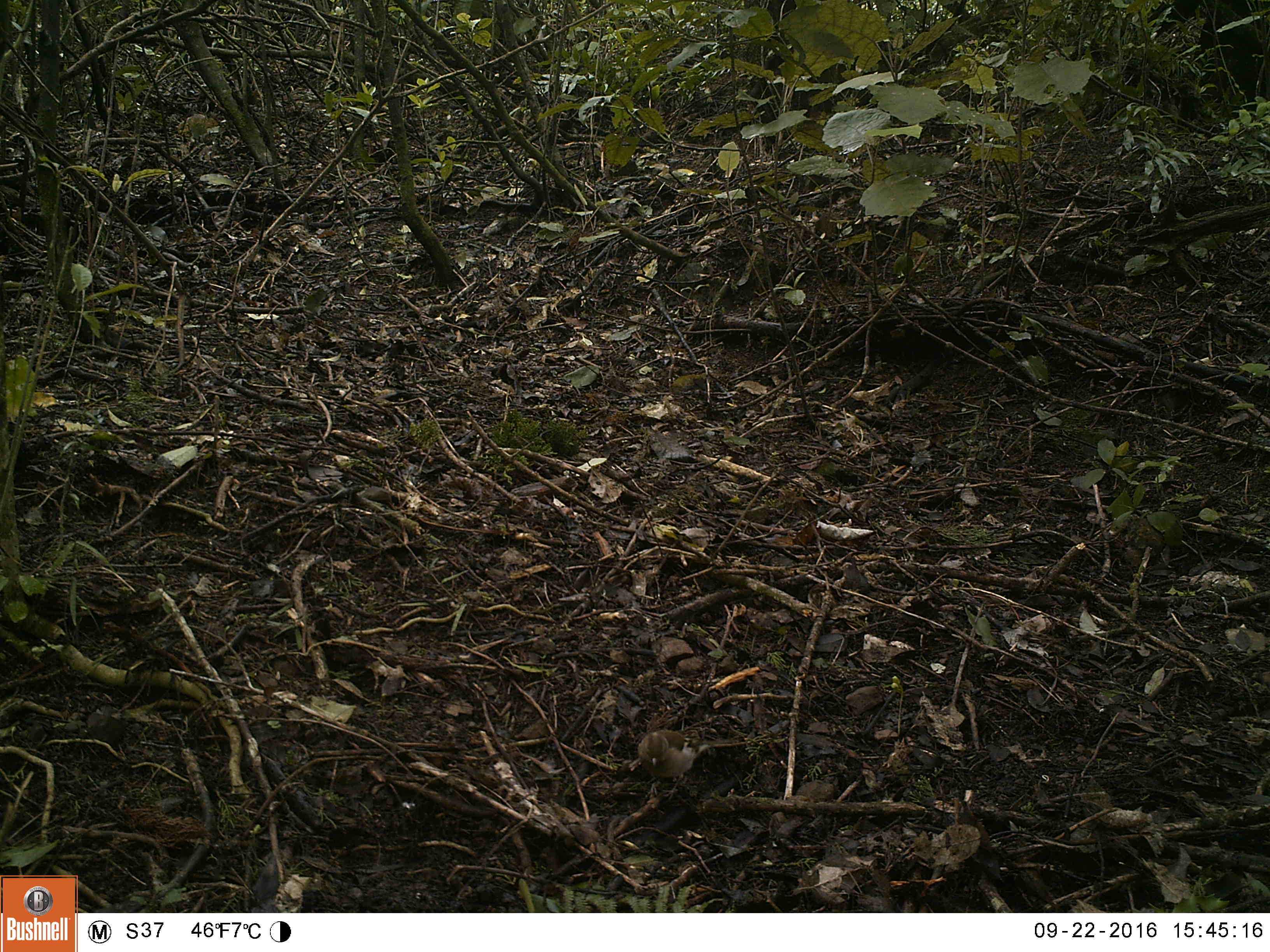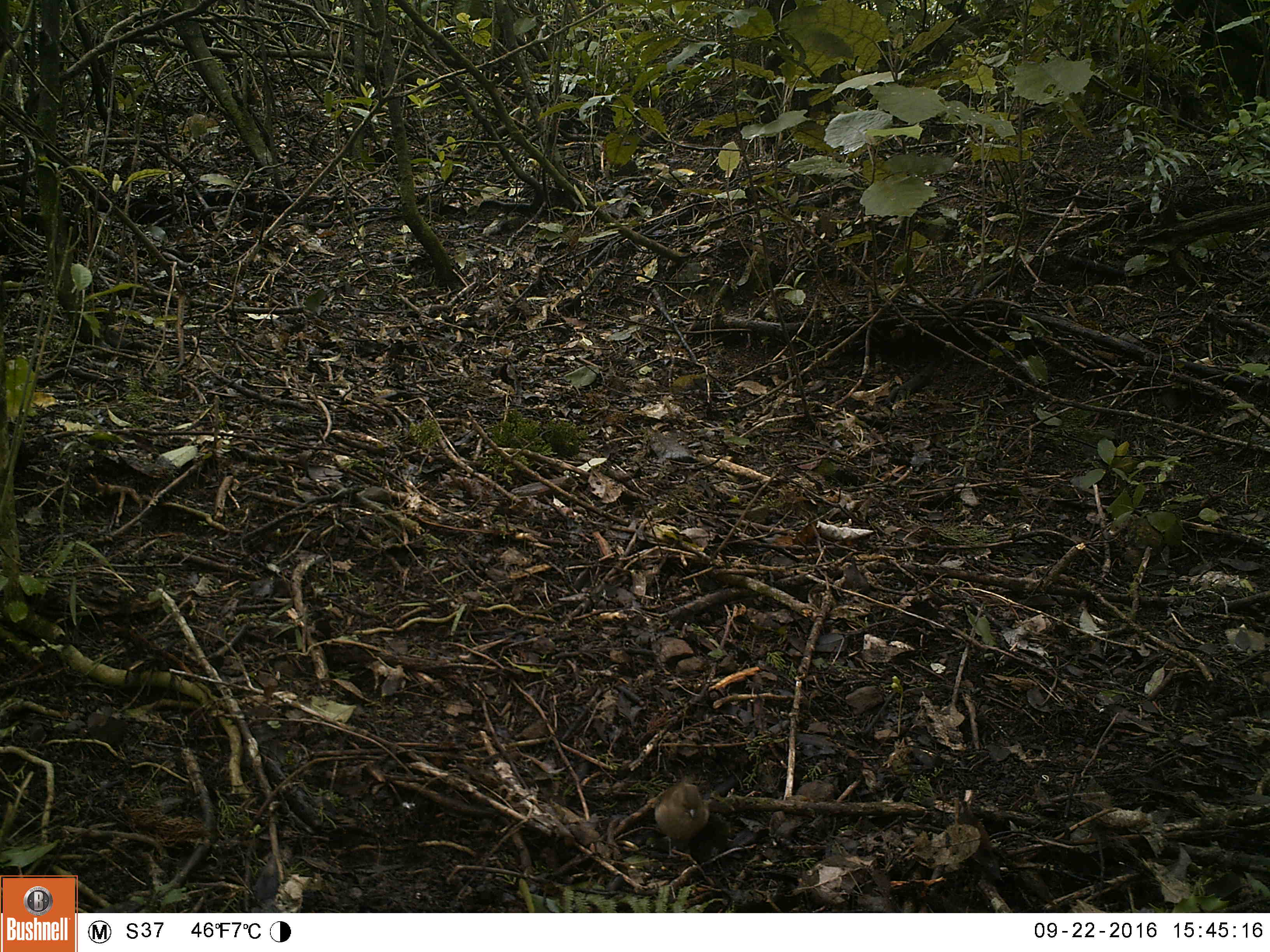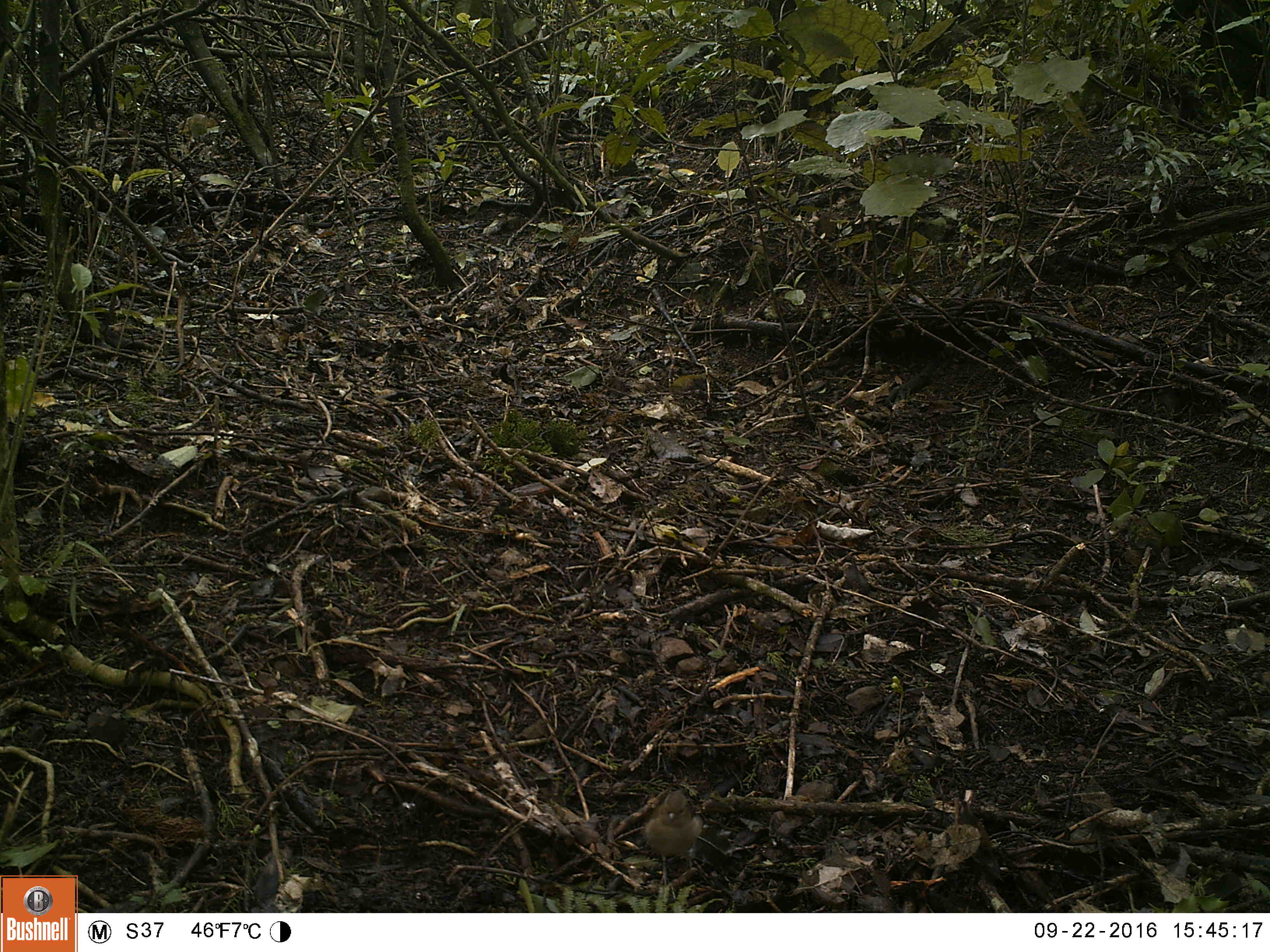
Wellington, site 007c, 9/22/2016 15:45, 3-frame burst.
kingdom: Animalia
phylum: Chordata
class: Aves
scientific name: Aves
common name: bird